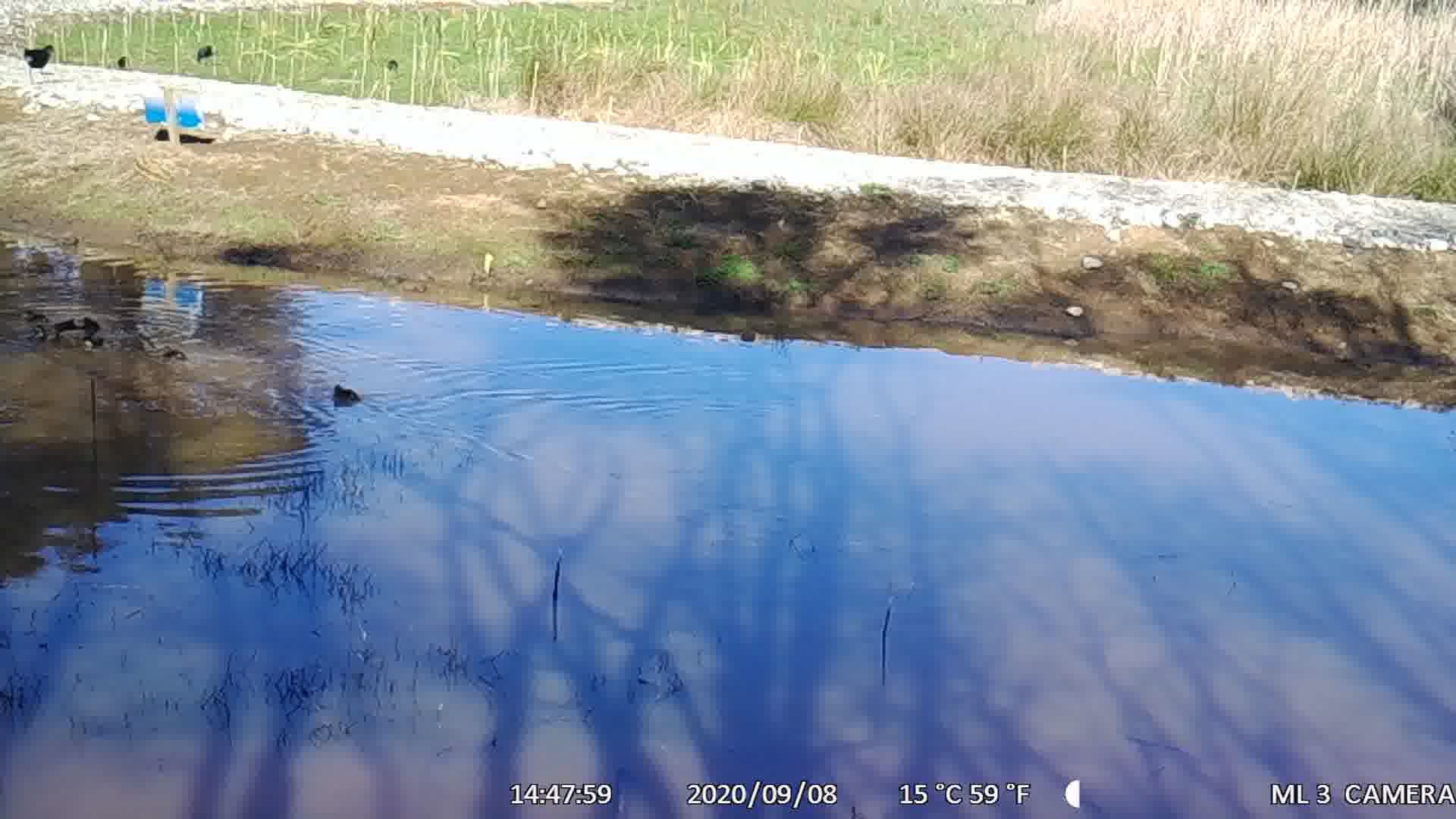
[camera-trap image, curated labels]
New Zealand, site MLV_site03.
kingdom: Animalia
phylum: Chordata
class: Aves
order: Anseriformes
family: Anatidae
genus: Anas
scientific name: Anas chlorotis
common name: brown teal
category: pateke